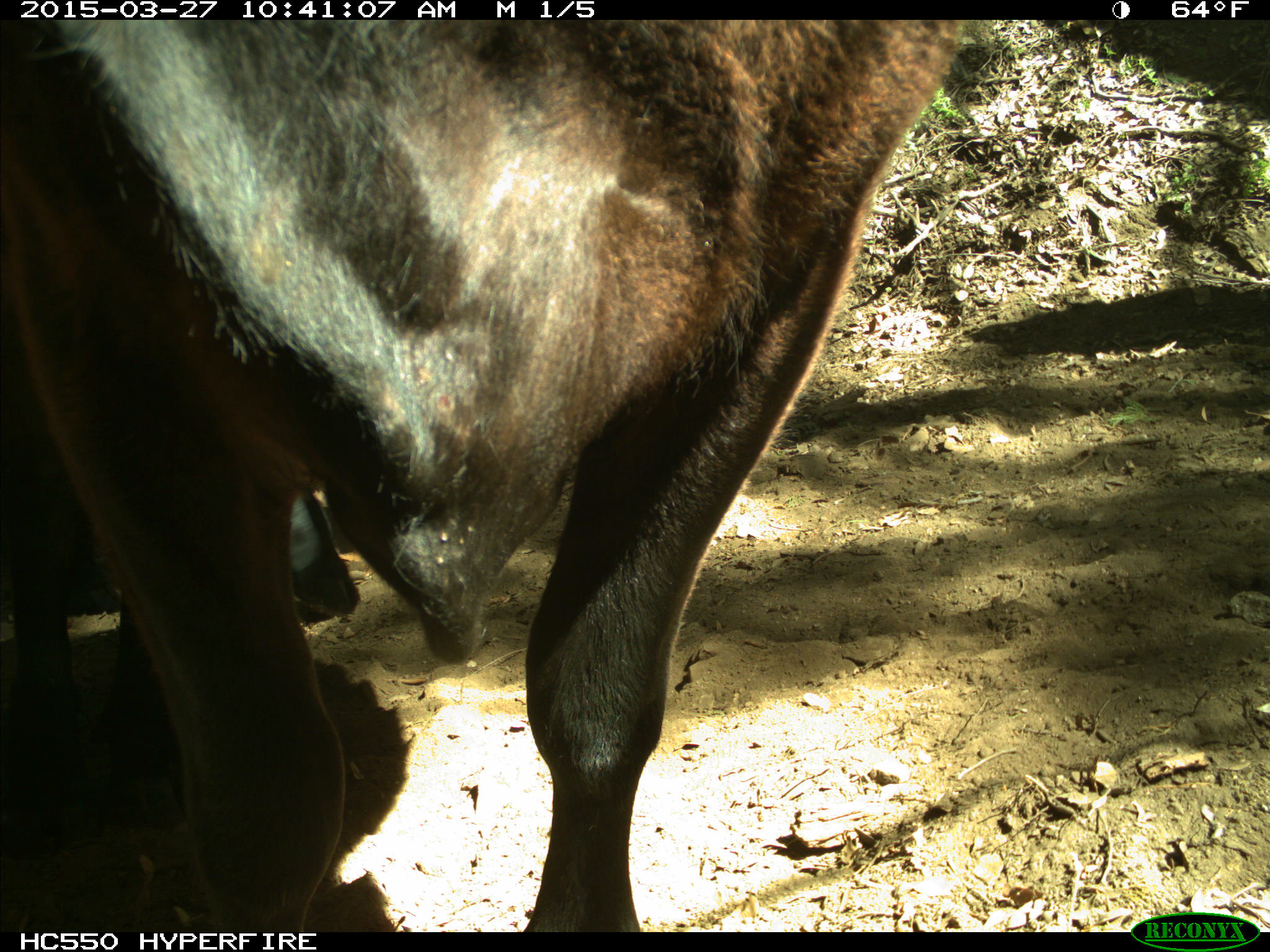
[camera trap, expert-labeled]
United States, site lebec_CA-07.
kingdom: Animalia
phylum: Chordata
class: Mammalia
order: Artiodactyla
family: Bovidae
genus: Bos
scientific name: Bos taurus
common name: domestic cow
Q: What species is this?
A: Bos taurus (domestic cow).